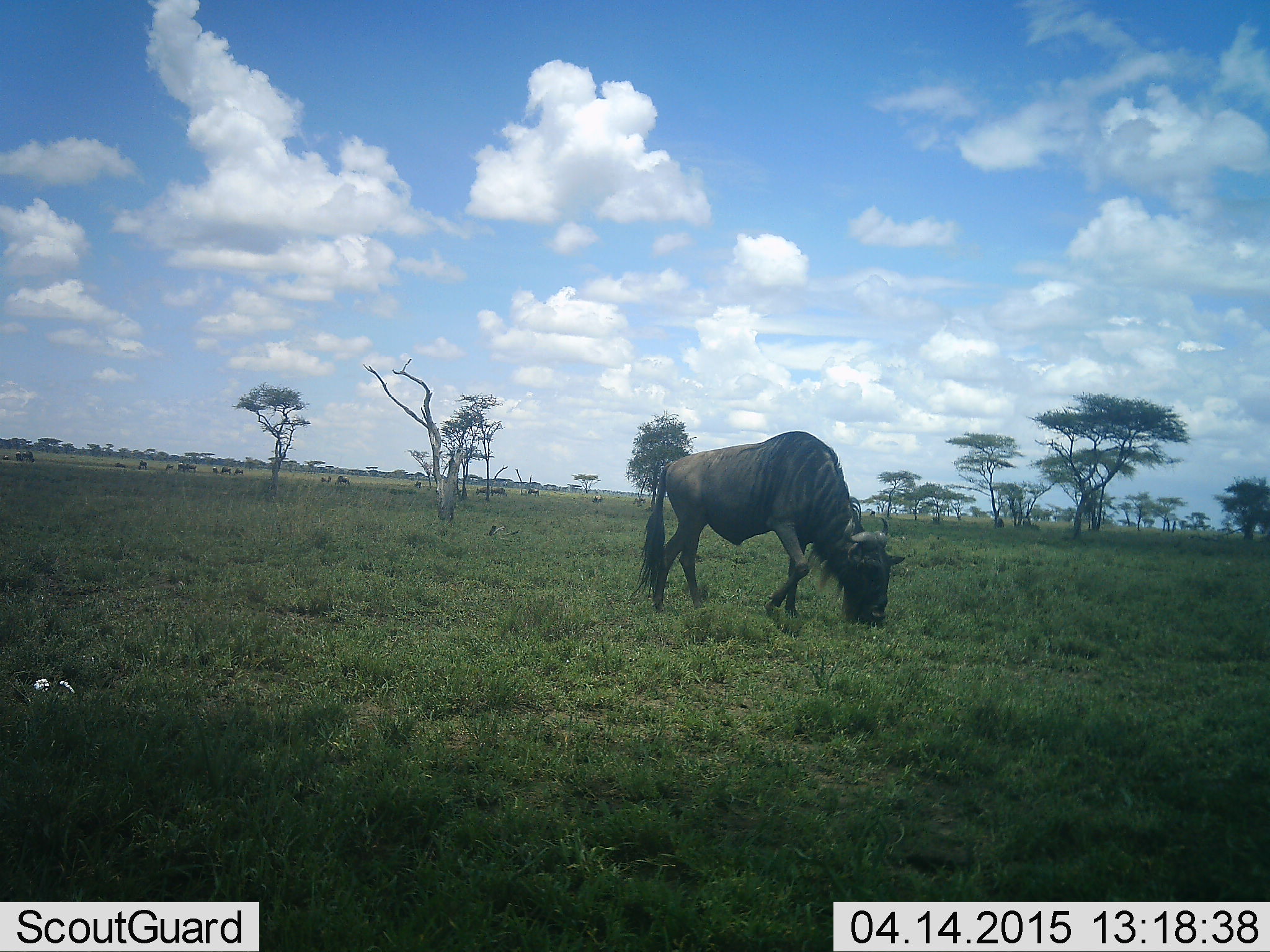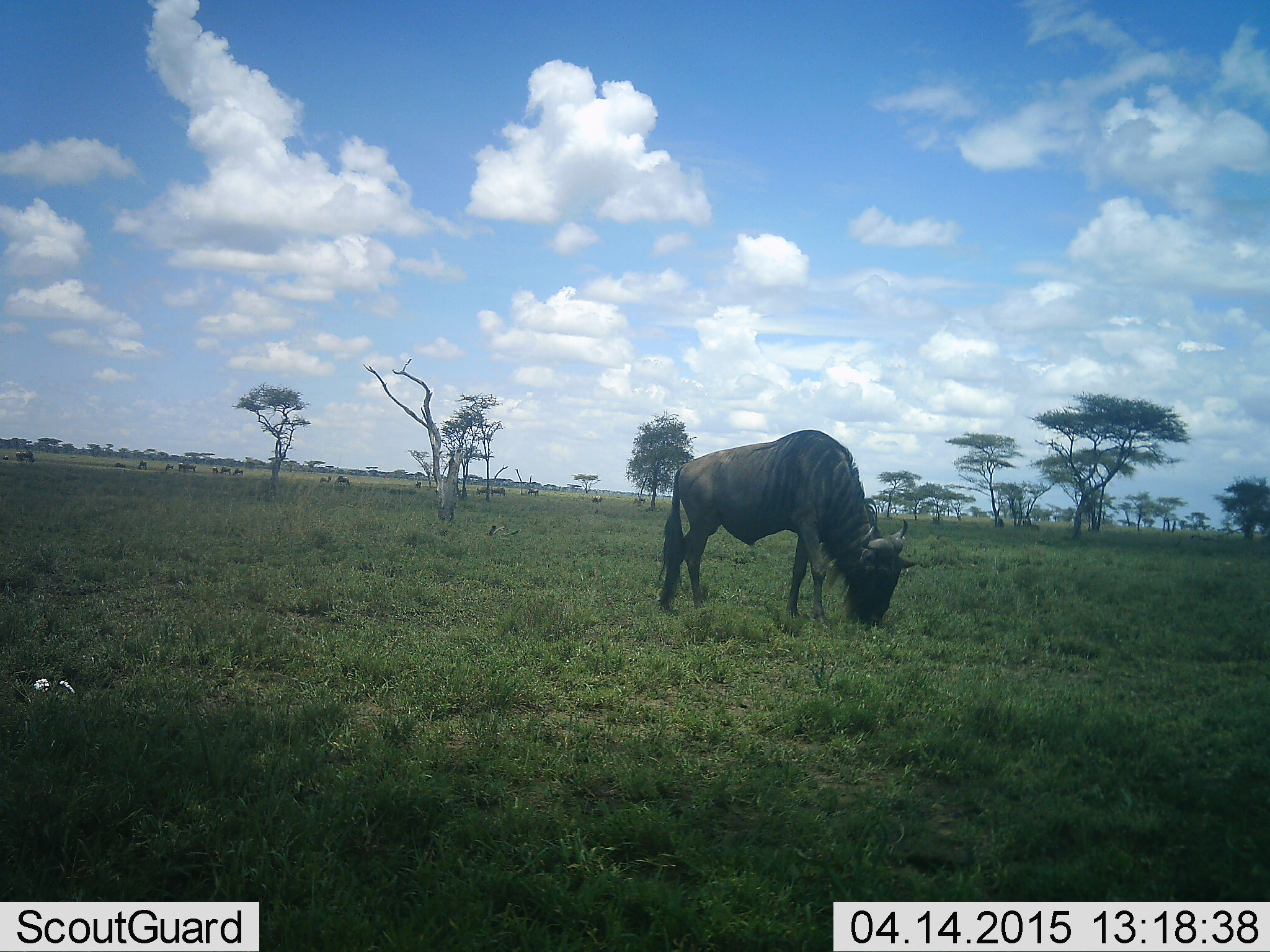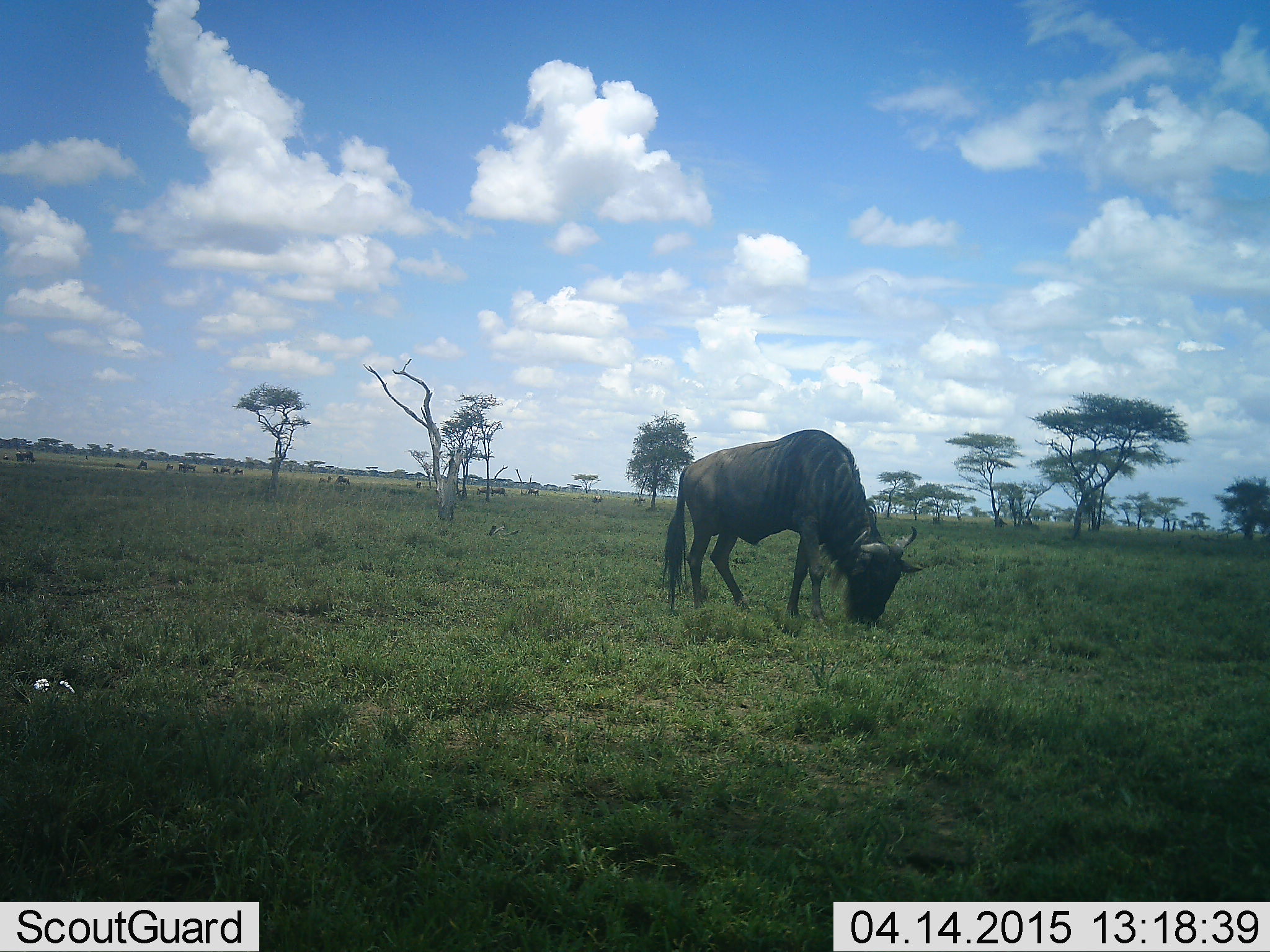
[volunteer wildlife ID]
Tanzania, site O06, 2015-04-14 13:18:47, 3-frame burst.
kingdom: Animalia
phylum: Chordata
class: Mammalia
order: Artiodactyla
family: Bovidae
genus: Connochaetes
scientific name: Connochaetes taurinus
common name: blue wildebeest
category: wildebeest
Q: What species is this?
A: Wildebeest (blue wildebeest) (Connochaetes taurinus).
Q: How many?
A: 1.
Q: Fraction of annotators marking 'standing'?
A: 30%.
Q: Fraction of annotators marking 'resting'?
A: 10%.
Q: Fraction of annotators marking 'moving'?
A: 20%.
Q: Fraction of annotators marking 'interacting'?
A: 0%.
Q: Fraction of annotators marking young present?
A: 0%.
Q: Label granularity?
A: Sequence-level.